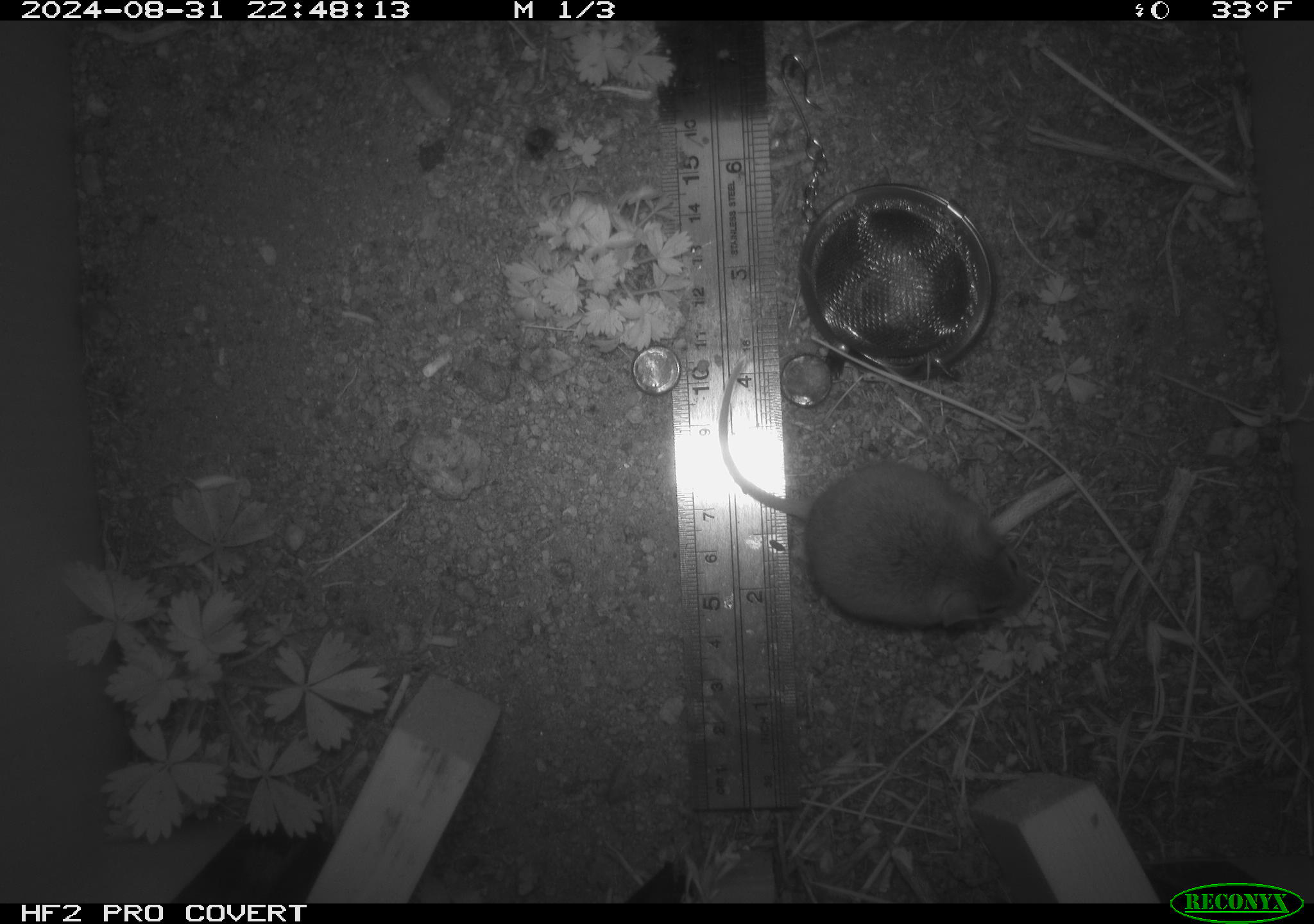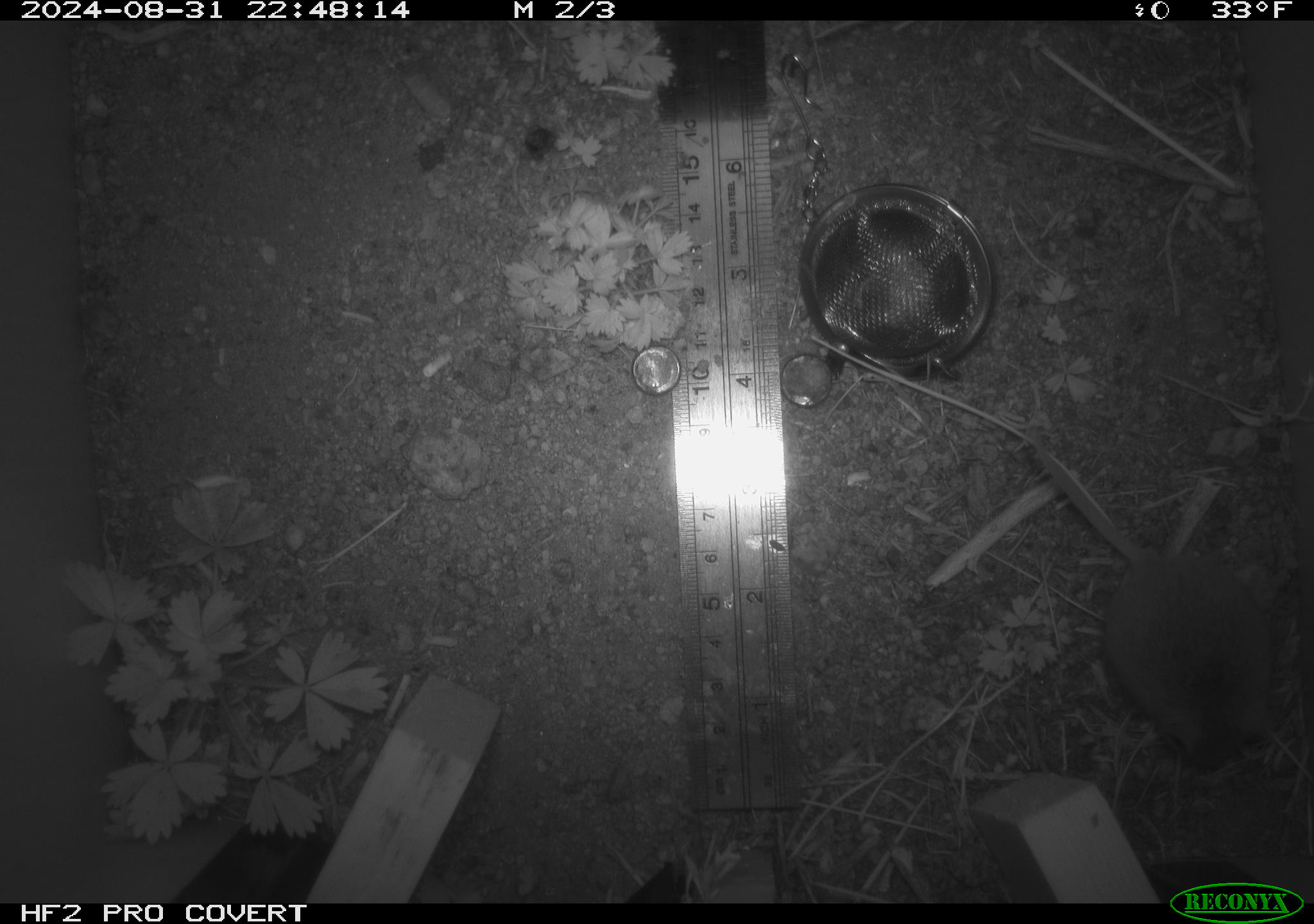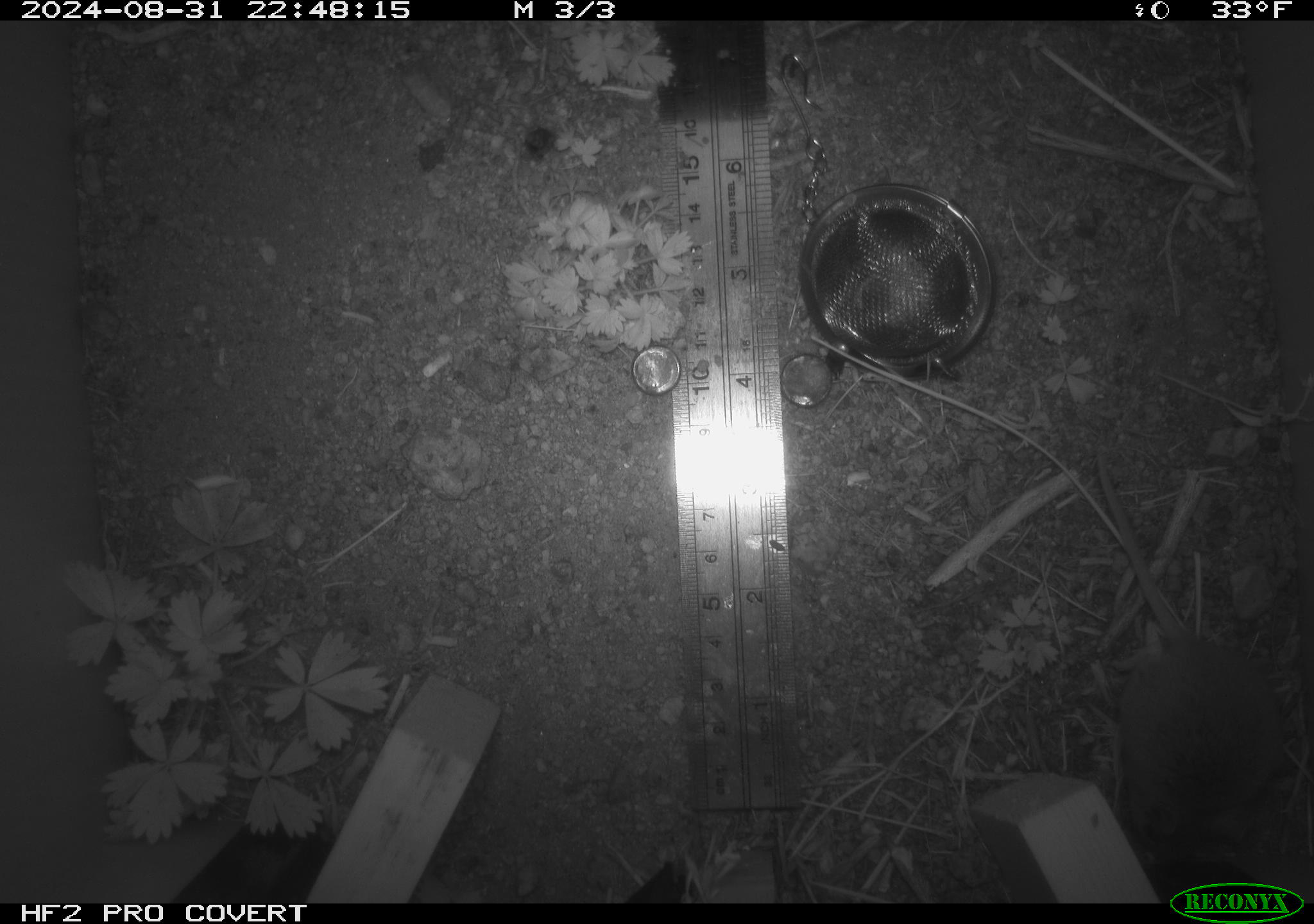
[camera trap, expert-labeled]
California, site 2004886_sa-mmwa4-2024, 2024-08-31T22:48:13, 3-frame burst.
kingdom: Animalia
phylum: Chordata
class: Mammalia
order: Rodentia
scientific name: Rodentia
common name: mouse species